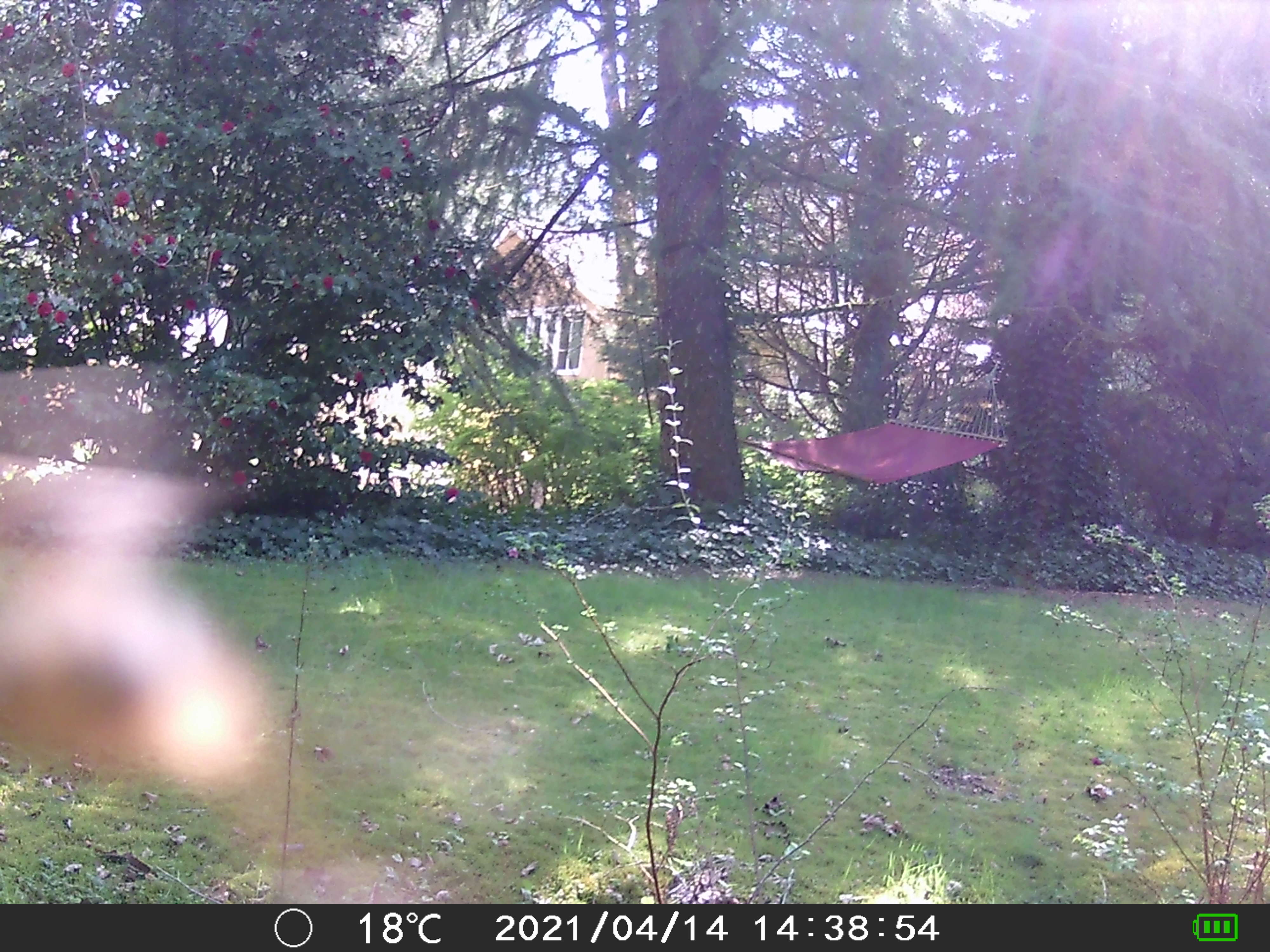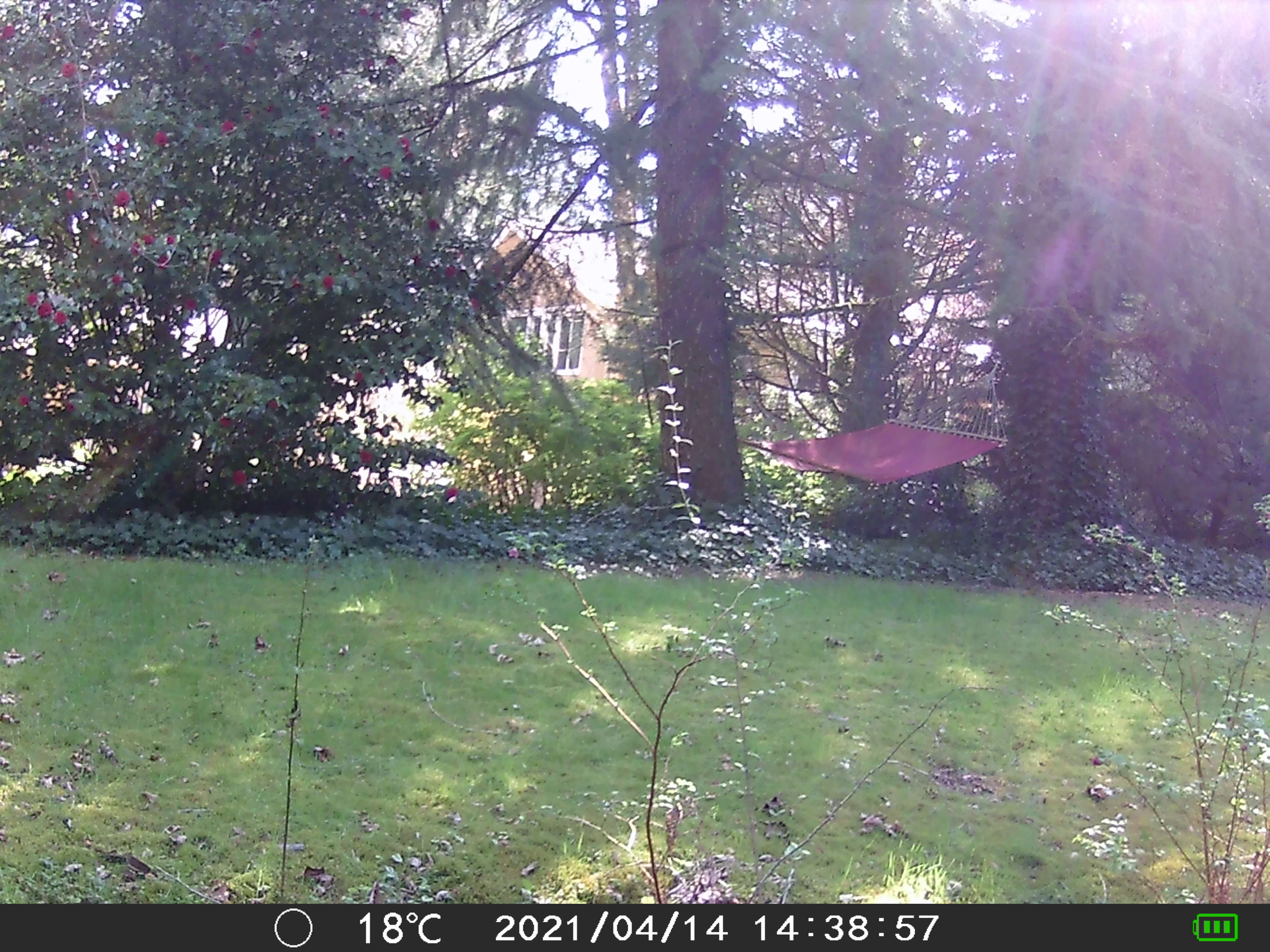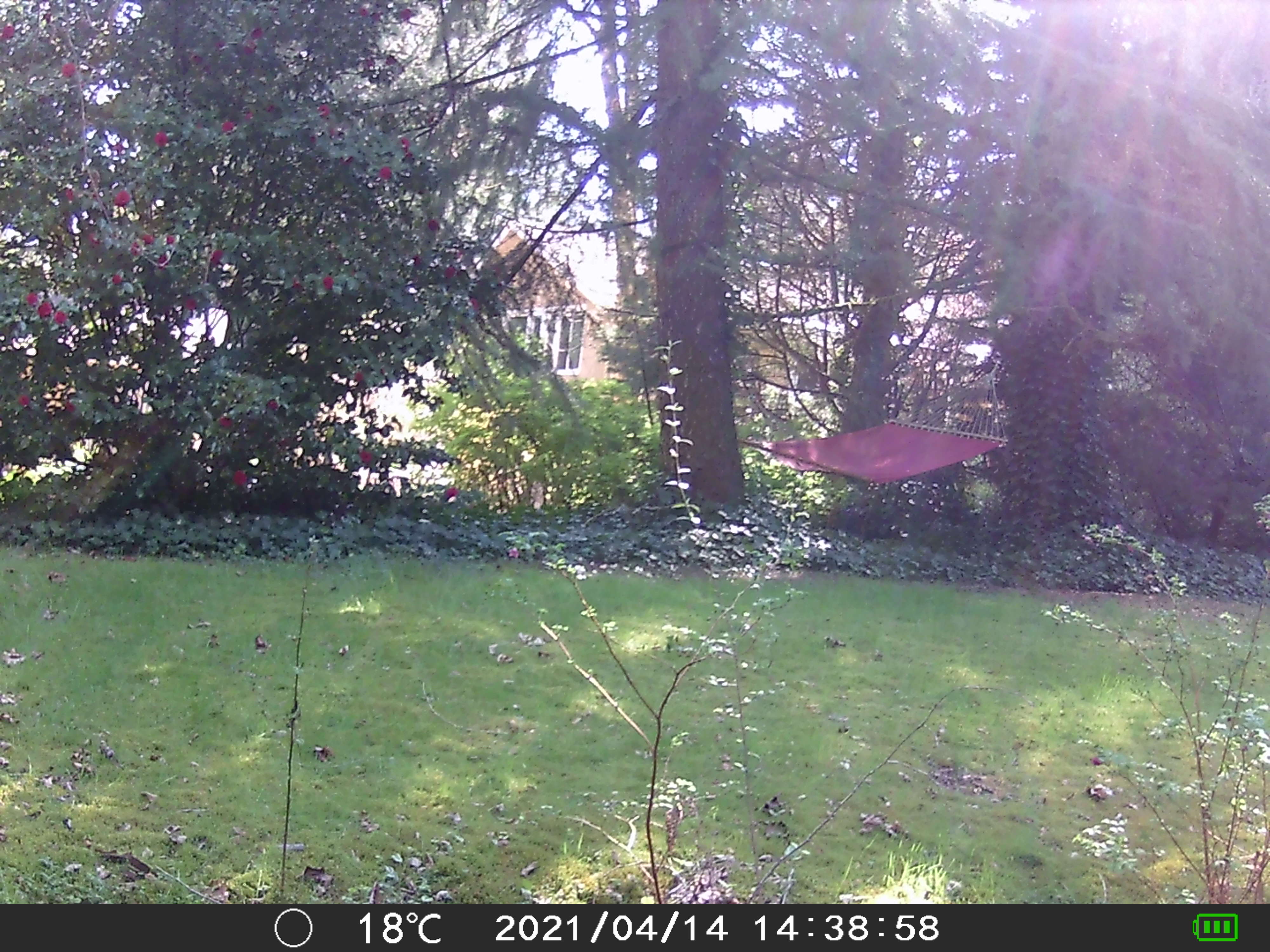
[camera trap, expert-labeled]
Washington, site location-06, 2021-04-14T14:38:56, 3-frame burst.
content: unidentified animal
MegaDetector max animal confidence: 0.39